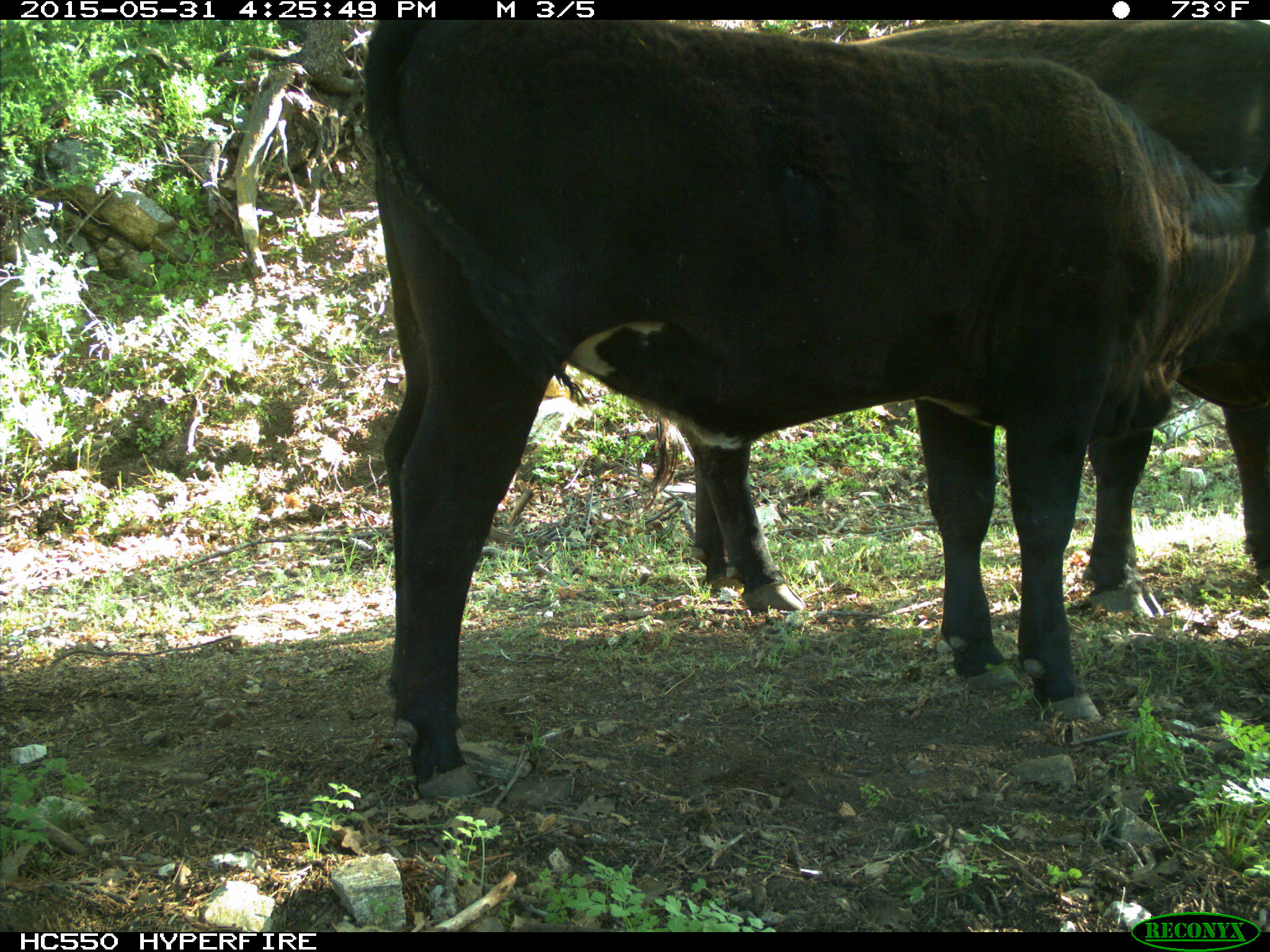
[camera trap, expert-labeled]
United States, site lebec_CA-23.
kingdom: Animalia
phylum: Chordata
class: Mammalia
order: Artiodactyla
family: Bovidae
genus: Bos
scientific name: Bos taurus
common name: domestic cow